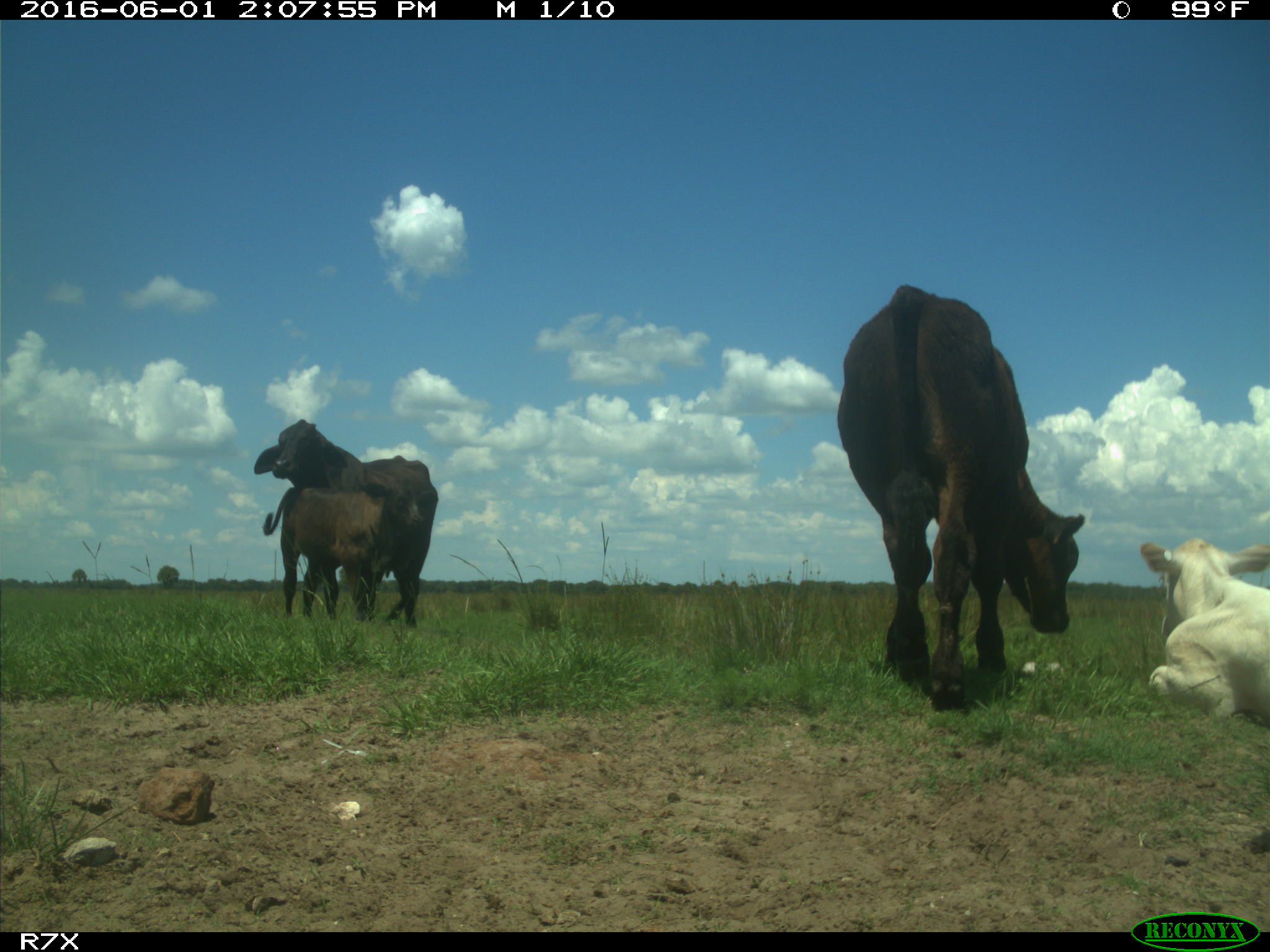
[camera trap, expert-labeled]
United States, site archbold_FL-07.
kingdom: Animalia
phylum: Chordata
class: Mammalia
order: Artiodactyla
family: Bovidae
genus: Bos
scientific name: Bos taurus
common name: domestic cow